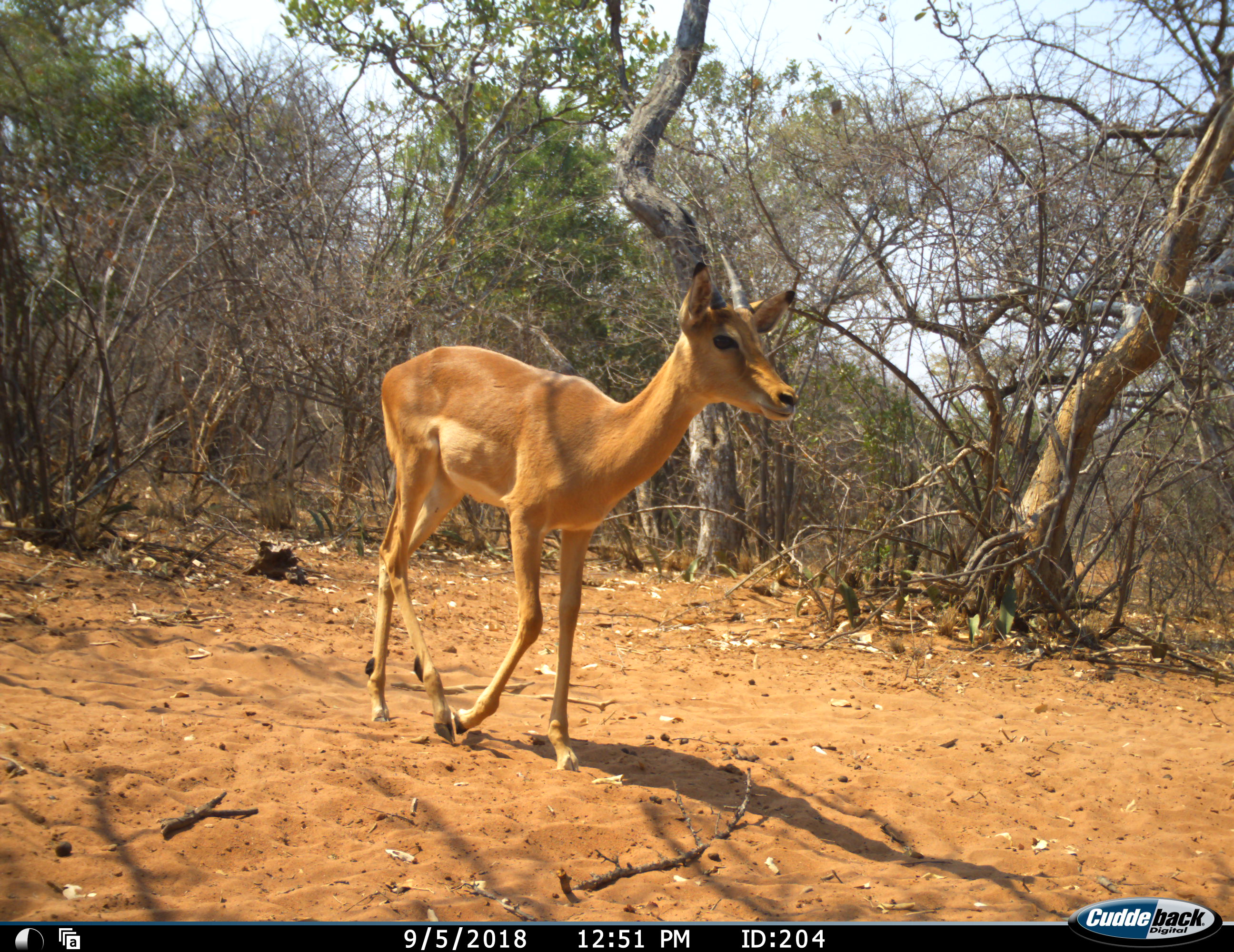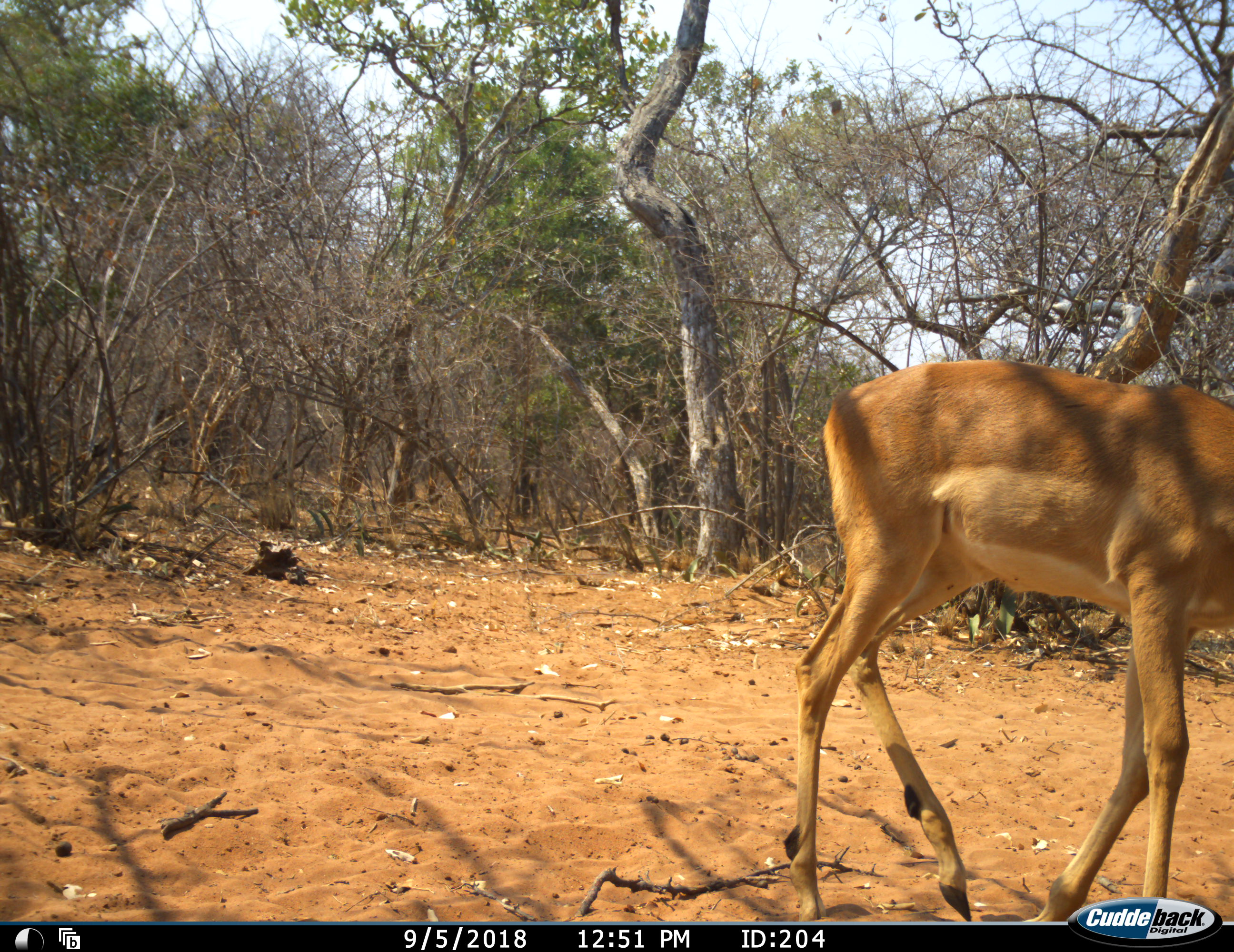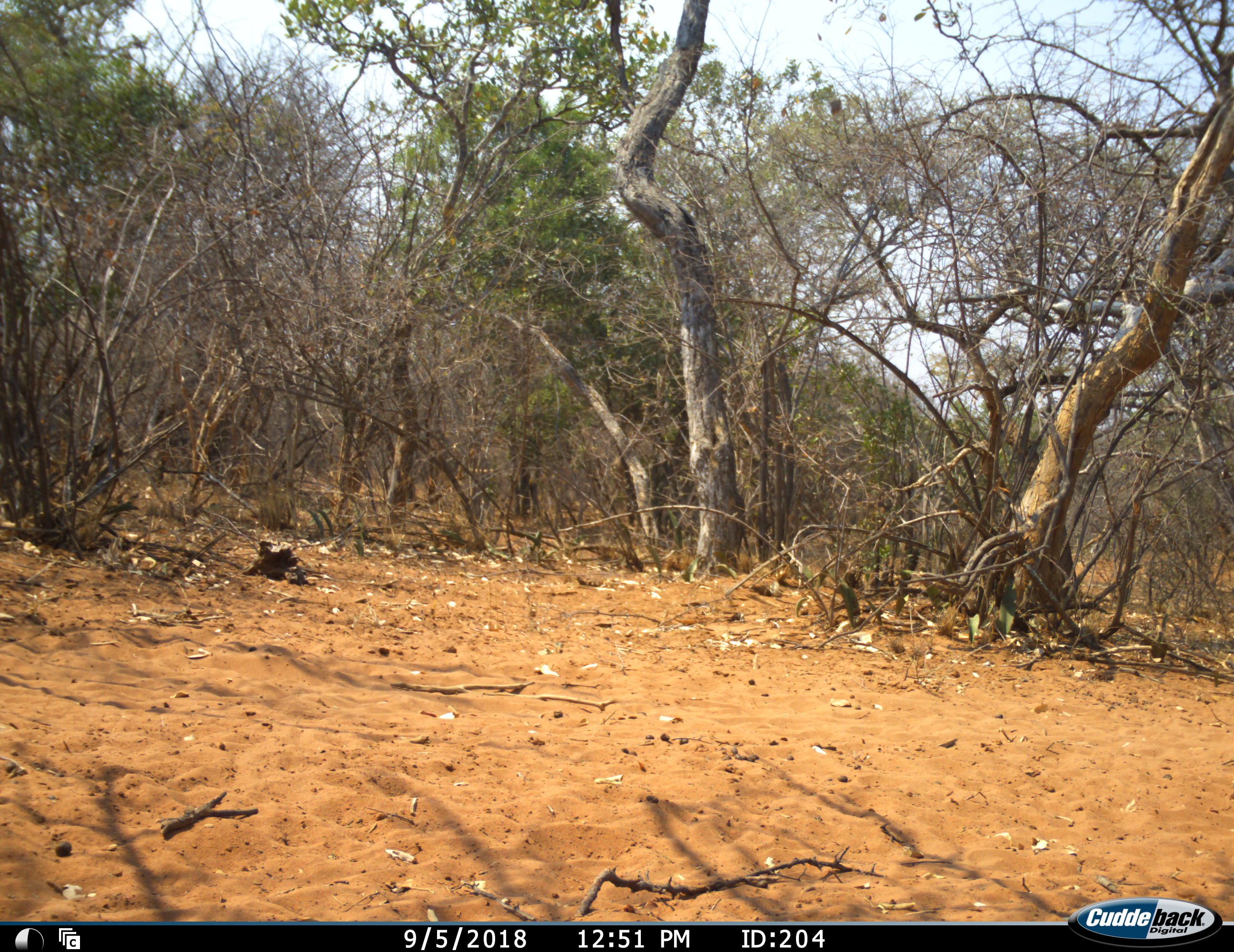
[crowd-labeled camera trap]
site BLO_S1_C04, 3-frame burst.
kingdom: Animalia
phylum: Chordata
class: Mammalia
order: Artiodactyla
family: Bovidae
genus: Aepyceros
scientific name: Aepyceros melampus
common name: impala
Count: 1.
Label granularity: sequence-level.